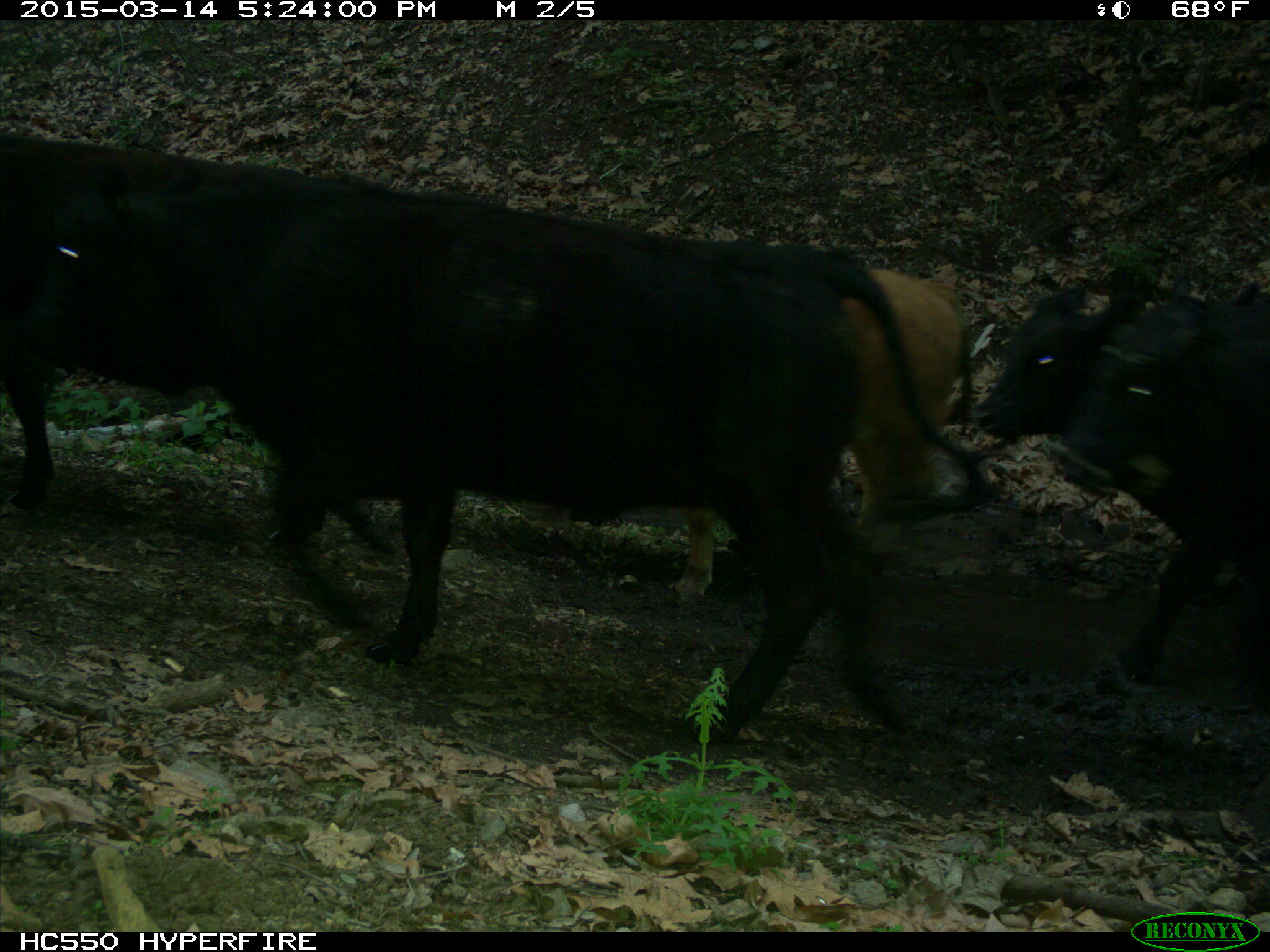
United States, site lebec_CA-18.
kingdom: Animalia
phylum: Chordata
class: Mammalia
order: Artiodactyla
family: Bovidae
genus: Bos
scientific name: Bos taurus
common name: domestic cow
Bos taurus (domestic cow).